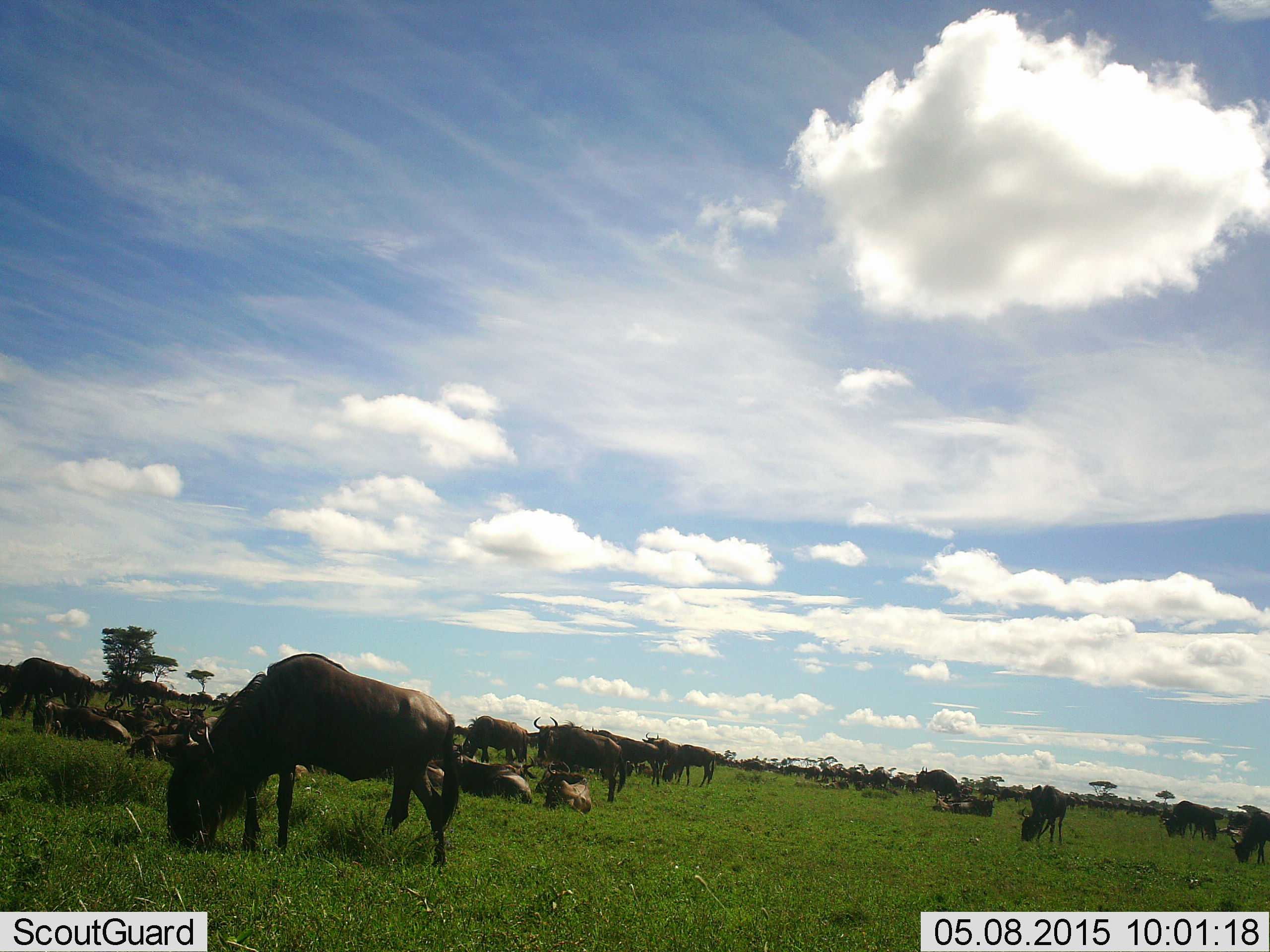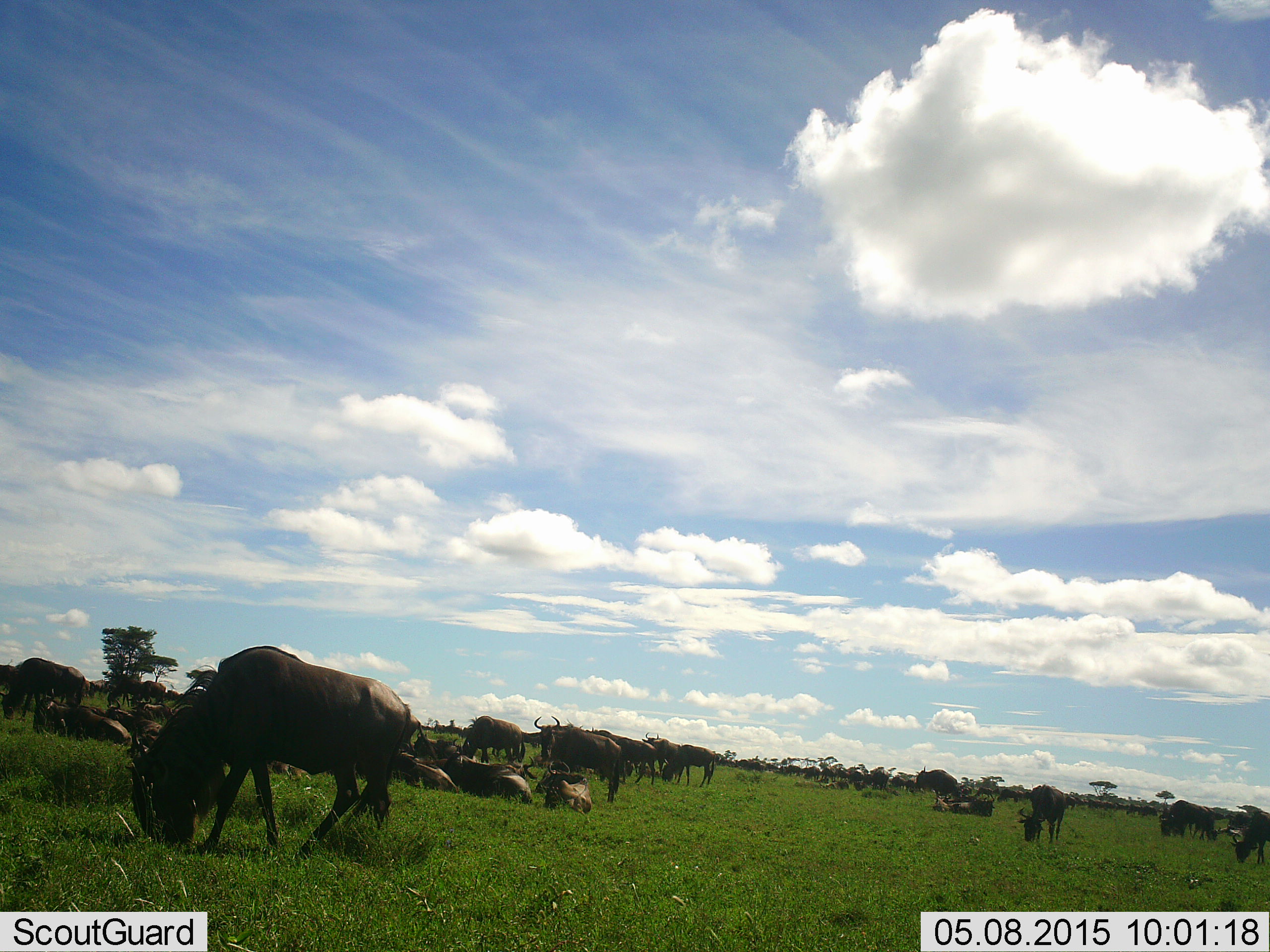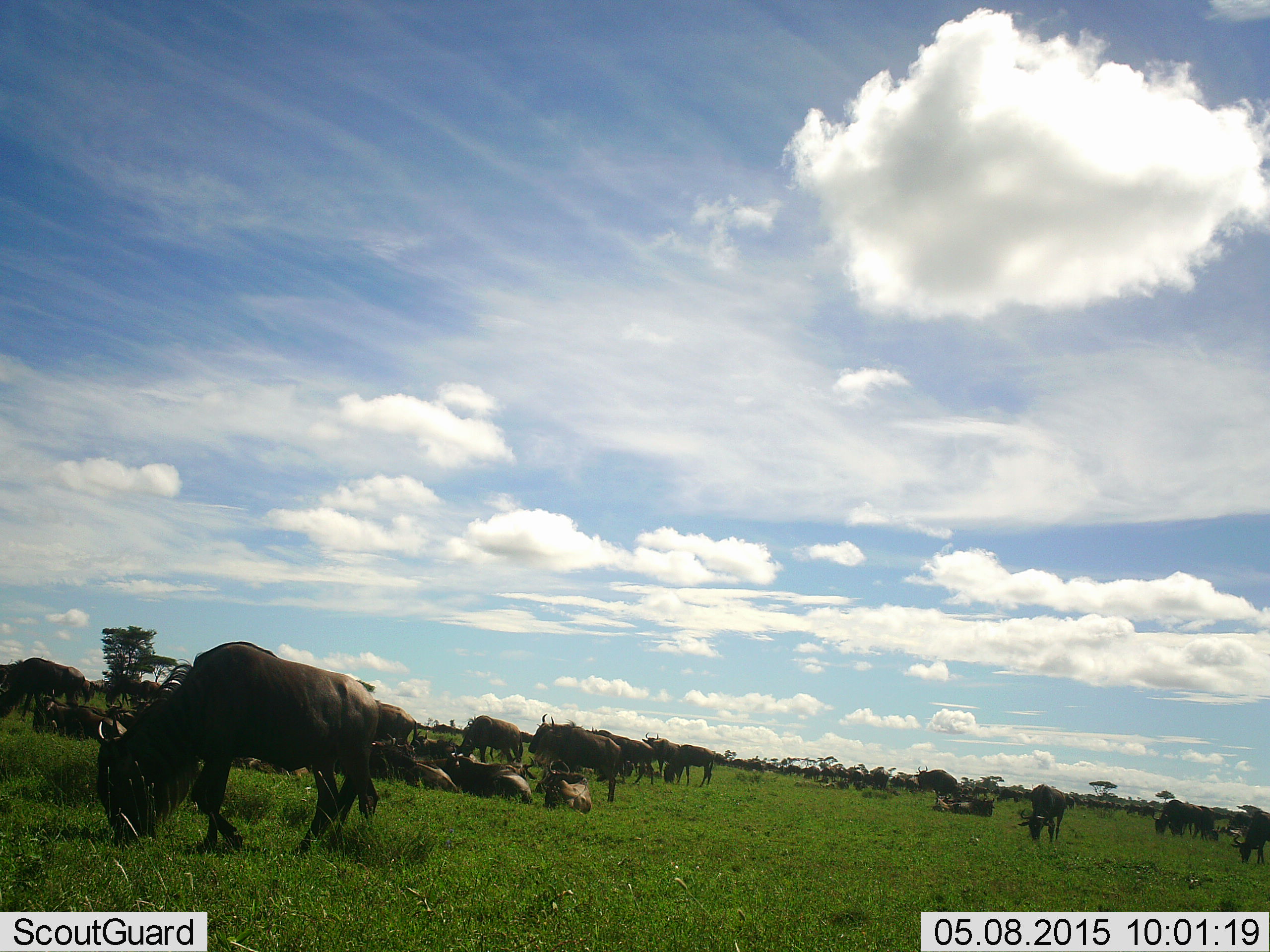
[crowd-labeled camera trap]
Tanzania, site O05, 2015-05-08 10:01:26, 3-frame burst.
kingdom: Animalia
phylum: Chordata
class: Mammalia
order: Artiodactyla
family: Bovidae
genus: Connochaetes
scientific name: Connochaetes taurinus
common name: blue wildebeest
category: wildebeest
Wildebeest (blue wildebeest) (Connochaetes taurinus), count 11-50. Behavior (volunteer vote fractions): standing 80%, resting 90%, moving 10%, interacting 0%. Young present (vote fraction): 10%. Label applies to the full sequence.